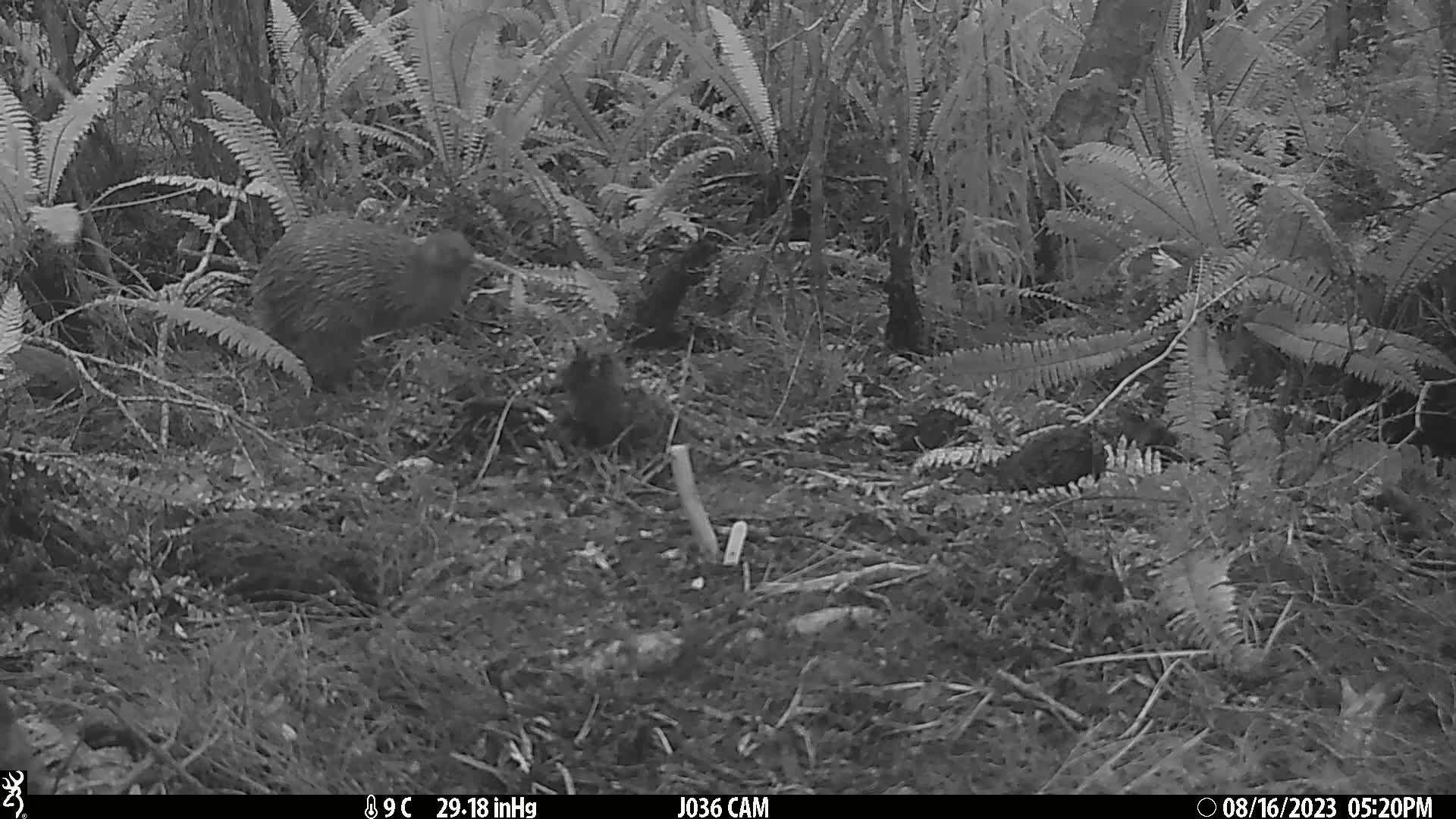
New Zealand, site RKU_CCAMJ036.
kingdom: Animalia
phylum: Chordata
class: Aves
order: Apterygiformes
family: Apterygidae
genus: Apteryx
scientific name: Apteryx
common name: kiwi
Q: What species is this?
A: Kiwi (Apteryx).